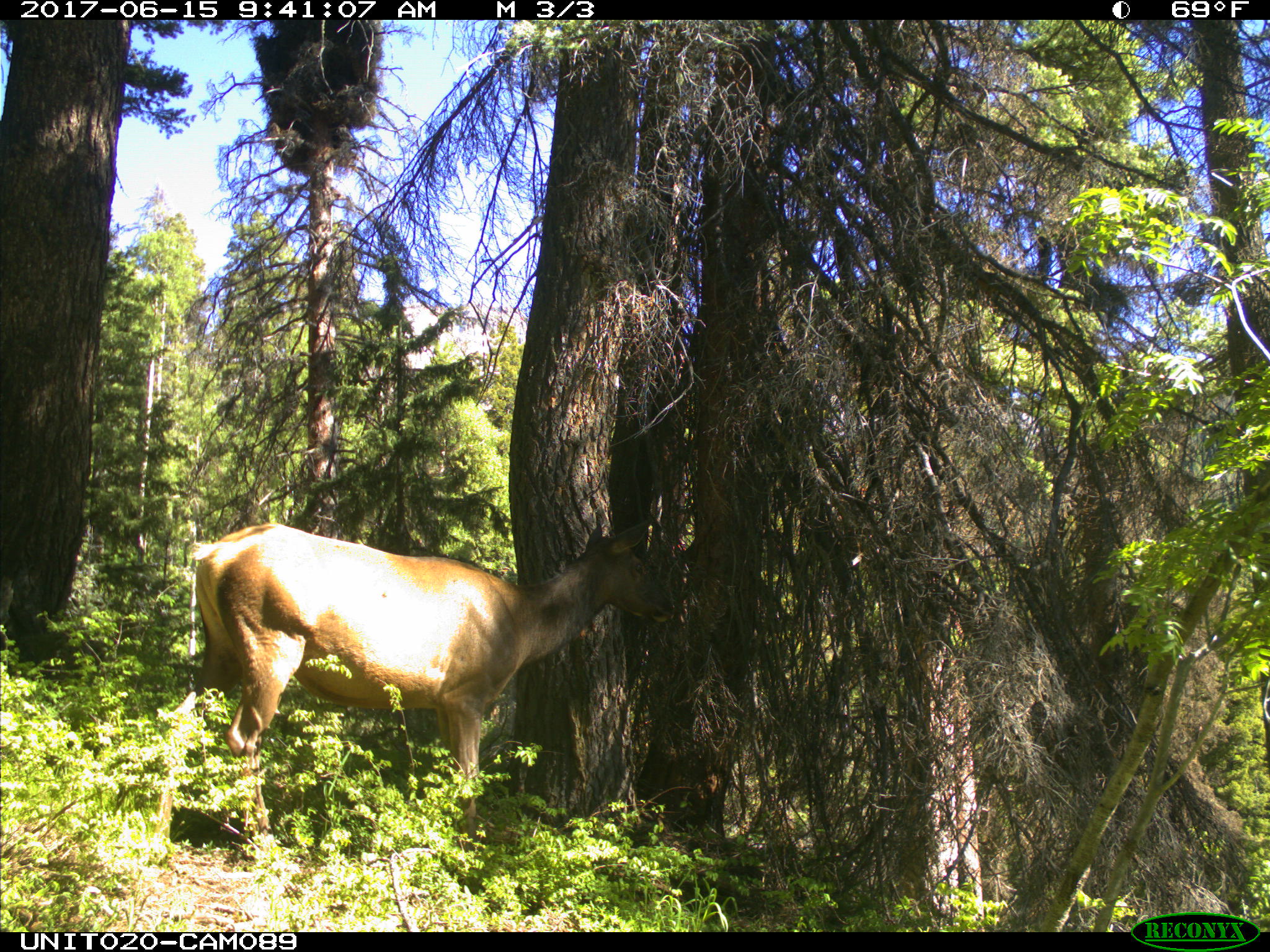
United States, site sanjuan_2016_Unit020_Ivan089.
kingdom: Animalia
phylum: Chordata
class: Mammalia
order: Artiodactyla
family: Cervidae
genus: Cervus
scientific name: Cervus elaphus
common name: red deer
Cervus elaphus (red deer).